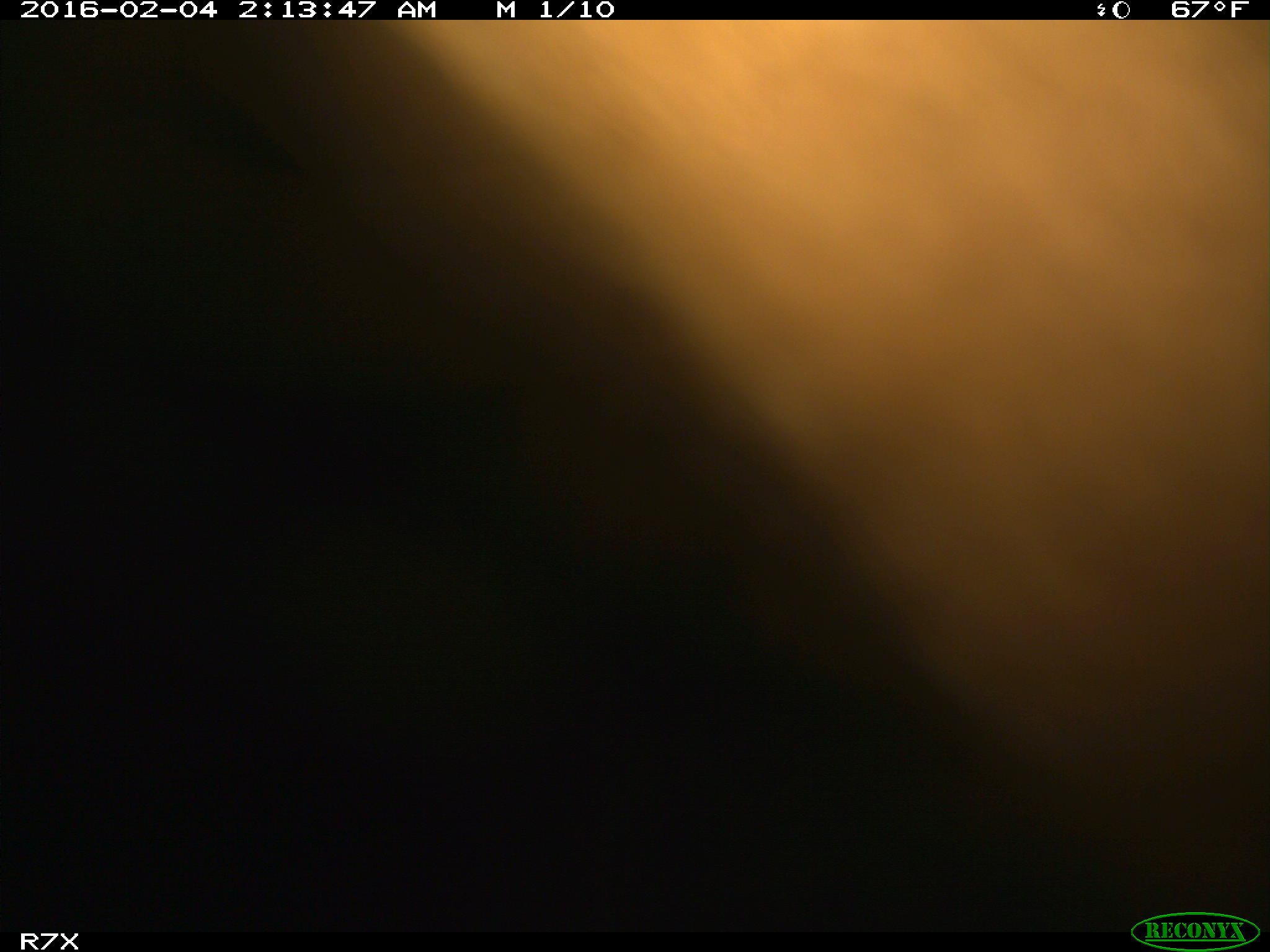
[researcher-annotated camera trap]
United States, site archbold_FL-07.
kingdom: Animalia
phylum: Chordata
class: Mammalia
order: Artiodactyla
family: Bovidae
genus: Bos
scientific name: Bos taurus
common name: domestic cow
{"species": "Bos taurus (domestic cow)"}